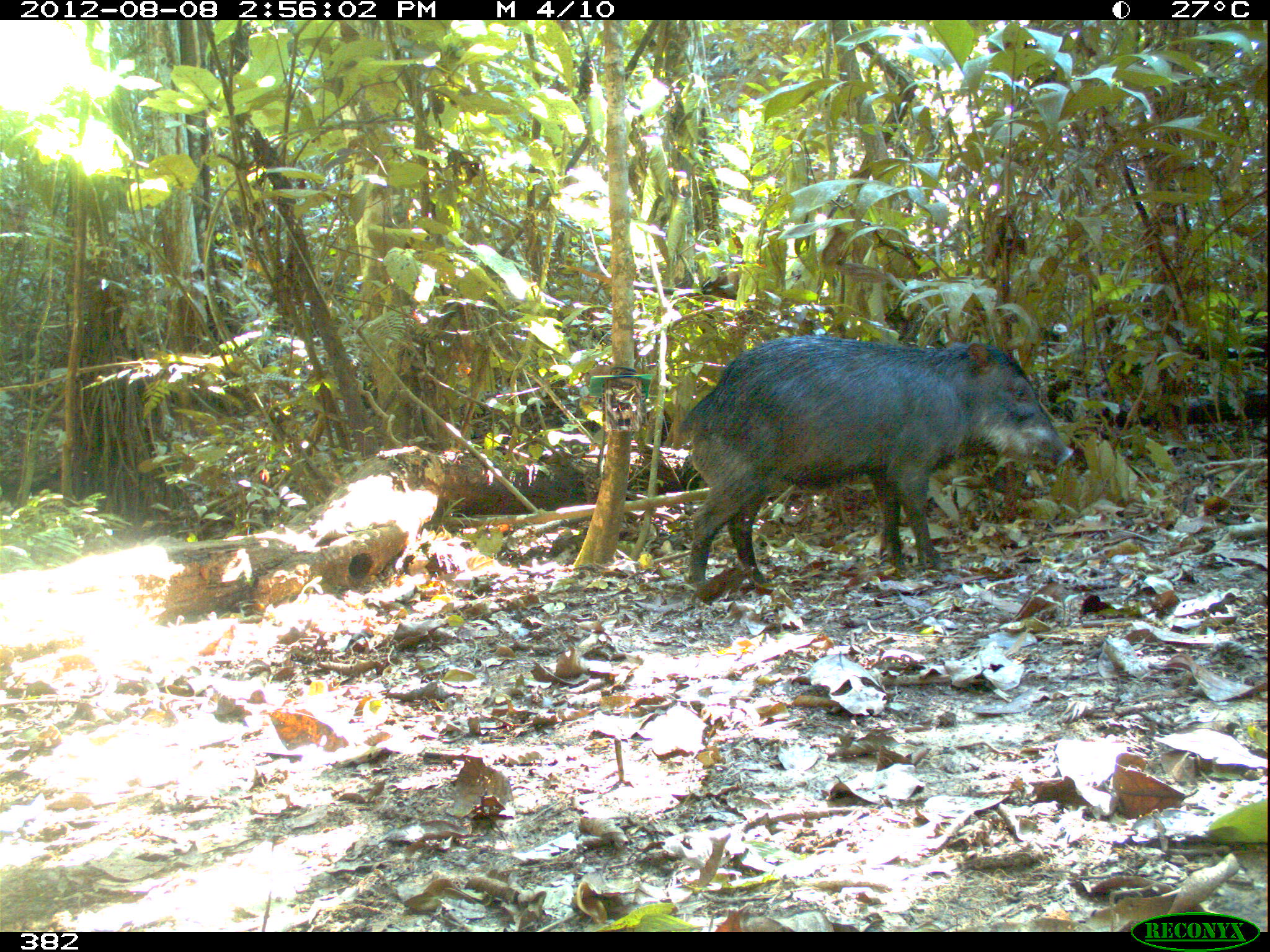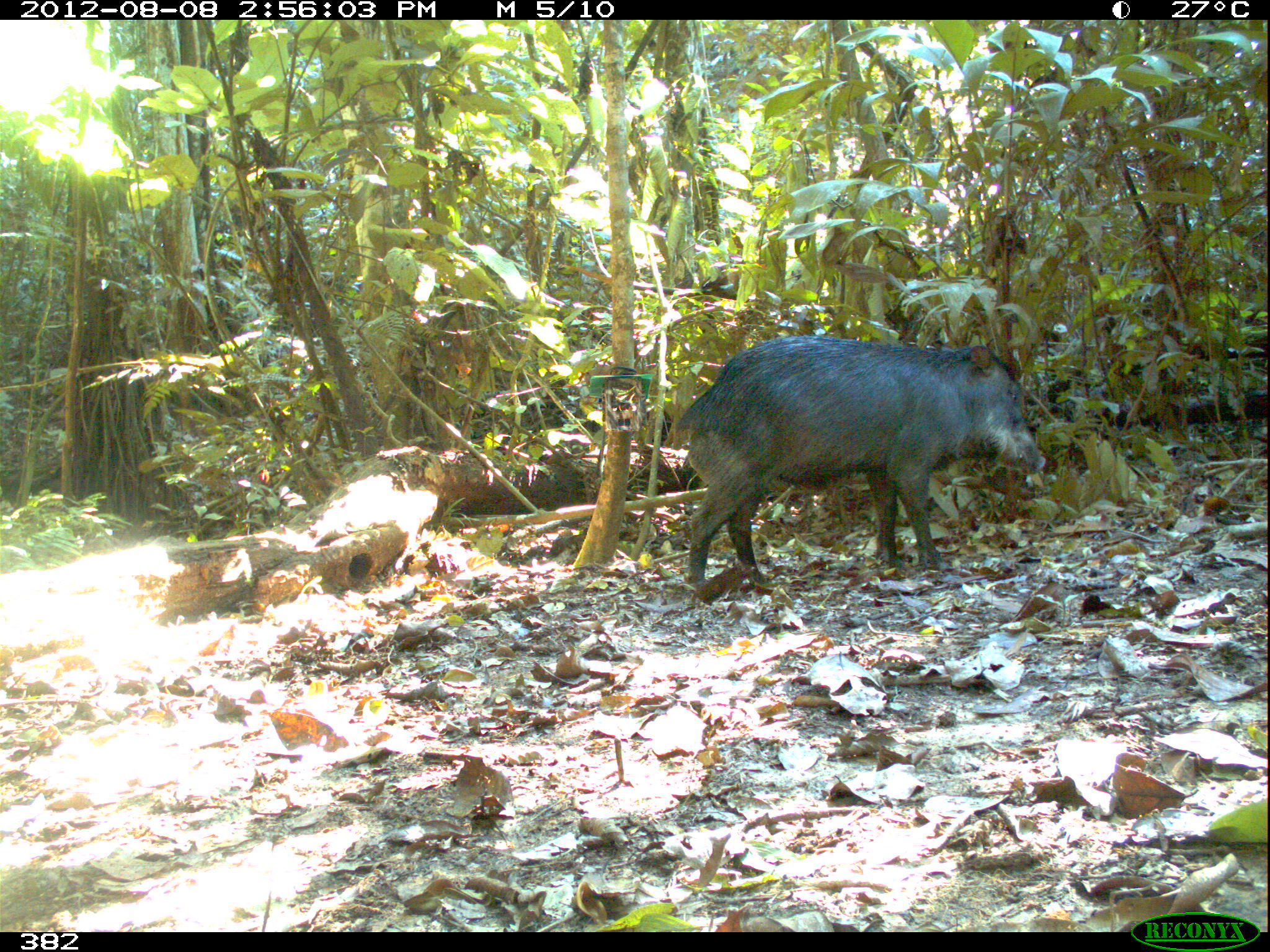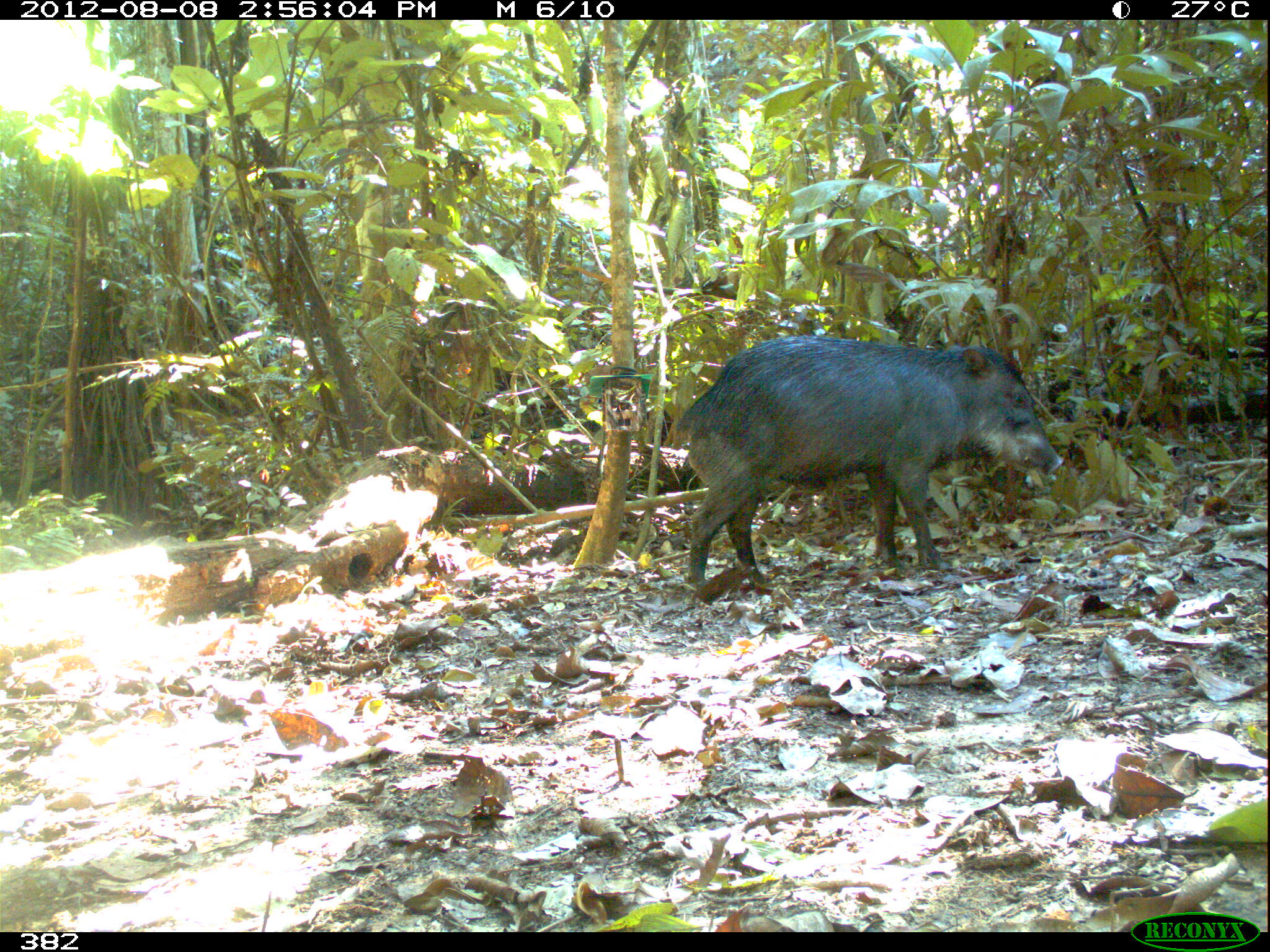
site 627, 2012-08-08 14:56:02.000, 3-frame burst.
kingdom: Animalia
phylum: Chordata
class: Mammalia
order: Artiodactyla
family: Tayassuidae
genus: Tayassu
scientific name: Tayassu pecari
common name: white-lipped peccary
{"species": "Tayassu pecari (white-lipped peccary)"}